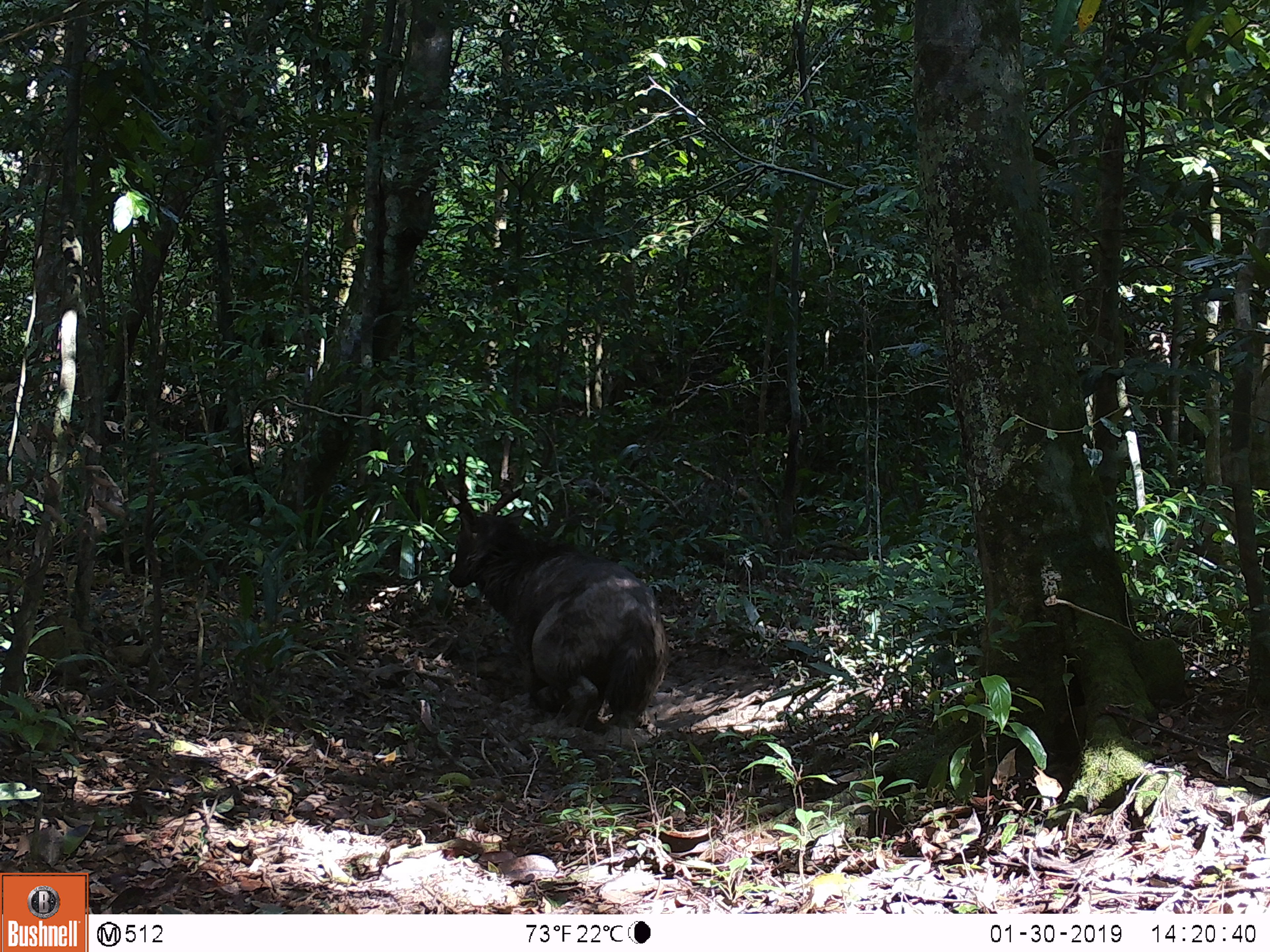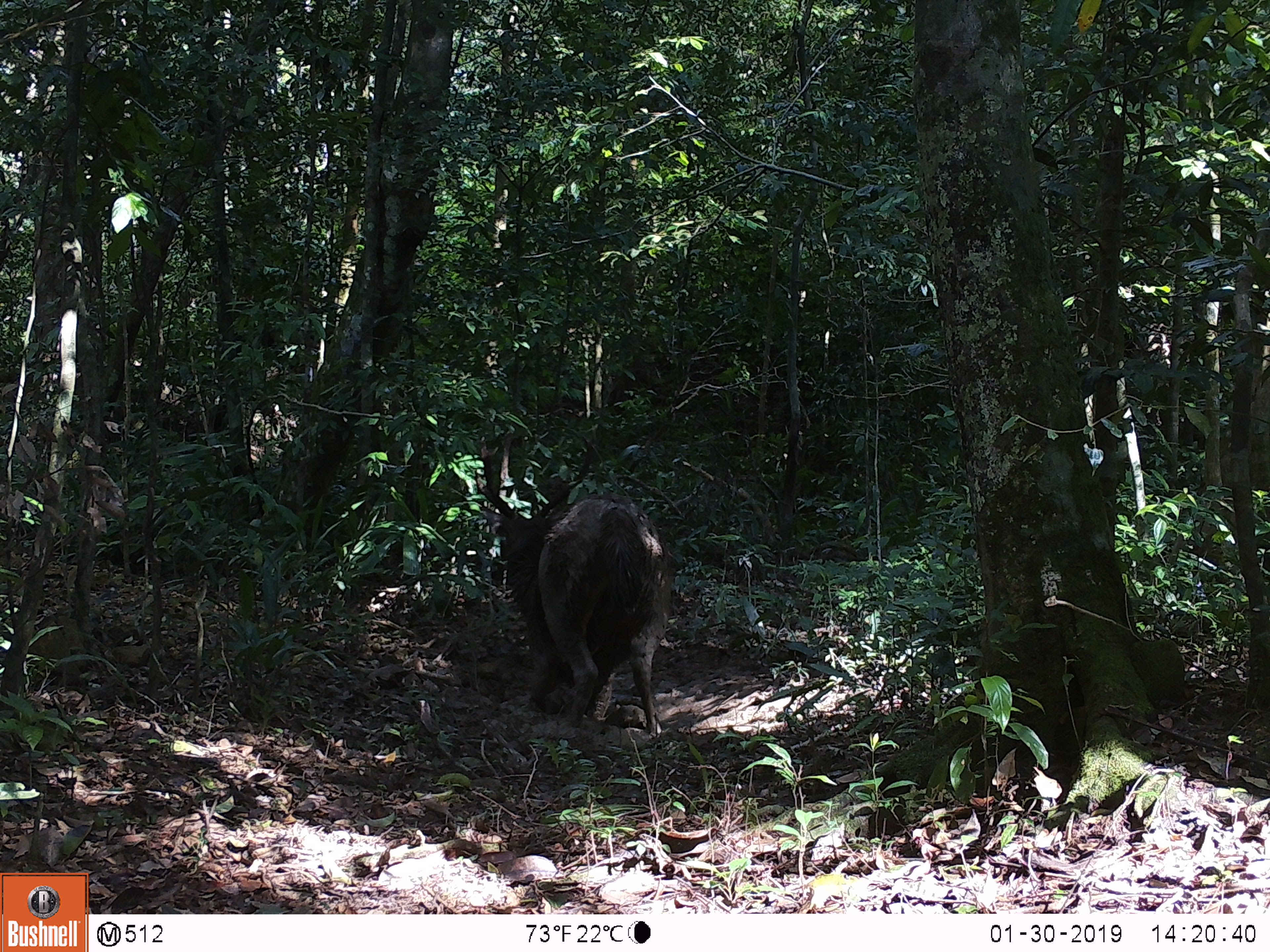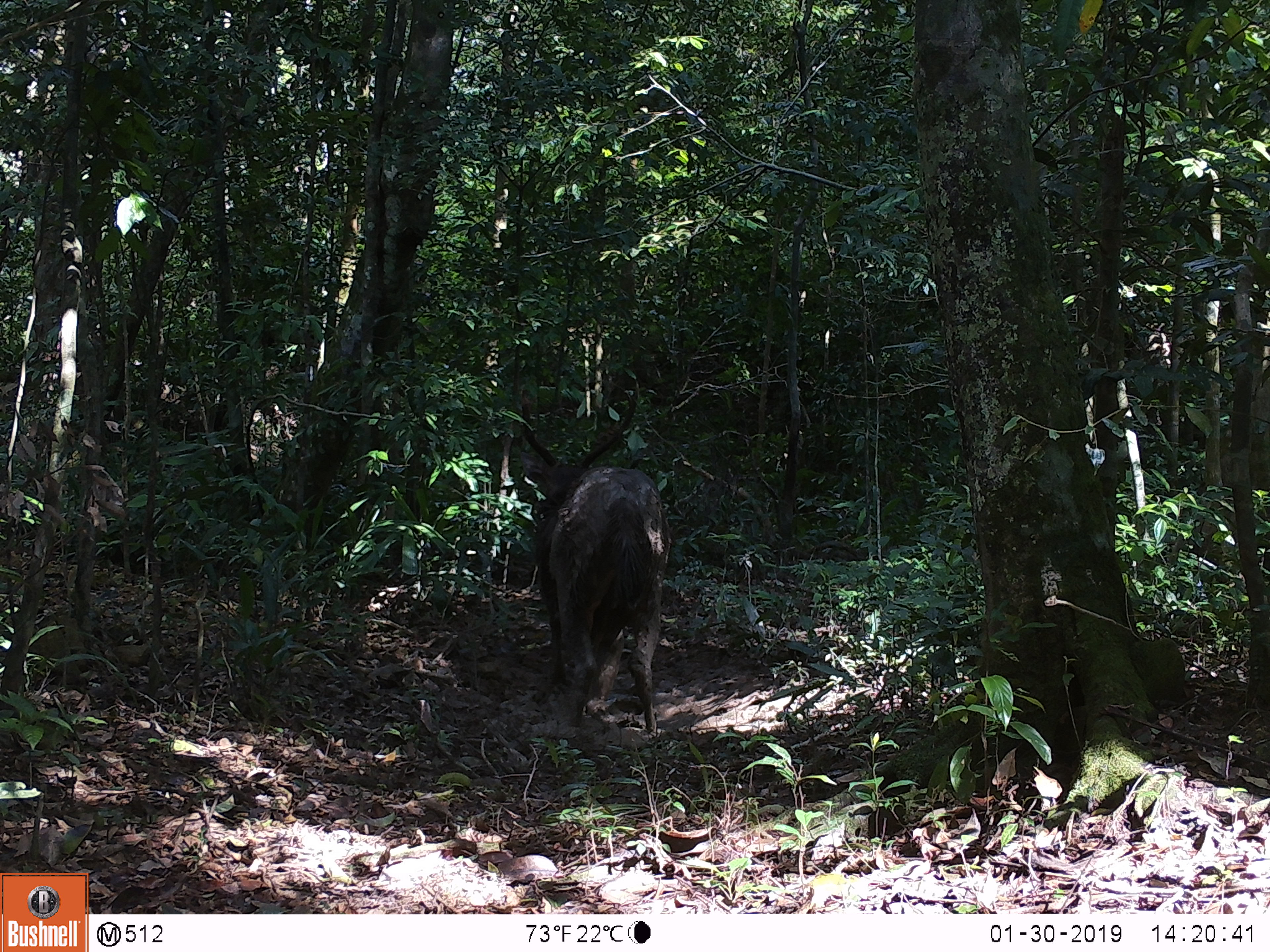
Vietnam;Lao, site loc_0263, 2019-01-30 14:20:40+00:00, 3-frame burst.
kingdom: Animalia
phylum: Chordata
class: Mammalia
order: Artiodactyla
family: Cervidae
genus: Rusa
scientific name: Rusa unicolor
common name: sambar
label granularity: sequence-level